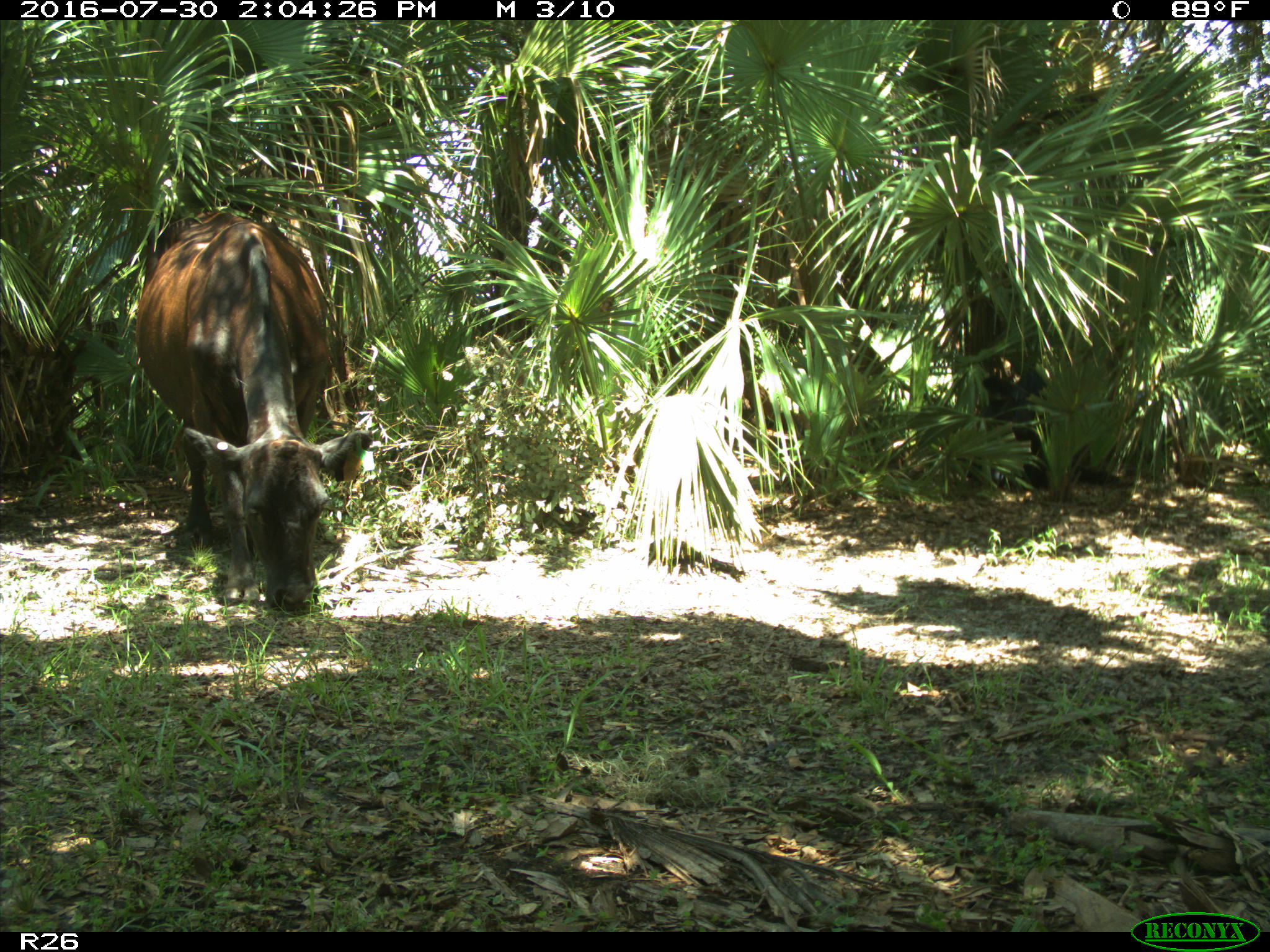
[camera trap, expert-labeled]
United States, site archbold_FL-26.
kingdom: Animalia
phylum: Chordata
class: Mammalia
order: Artiodactyla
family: Bovidae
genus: Bos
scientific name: Bos taurus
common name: domestic cow